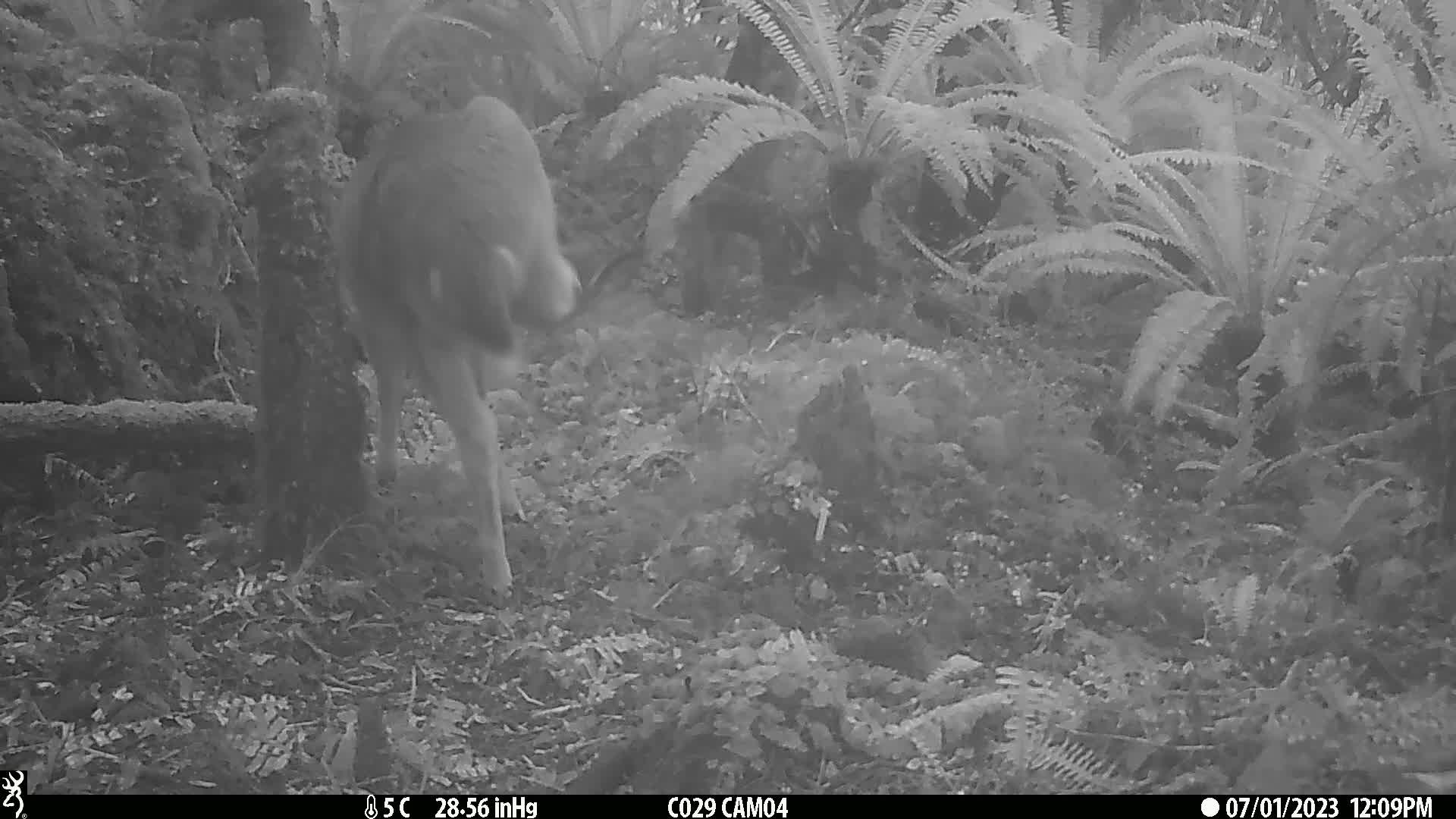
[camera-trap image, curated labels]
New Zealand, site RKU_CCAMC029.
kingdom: Animalia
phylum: Chordata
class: Mammalia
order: Artiodactyla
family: Cervidae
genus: Odocoileus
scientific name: Odocoileus virginianus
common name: white-tailed deer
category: white tailed deer